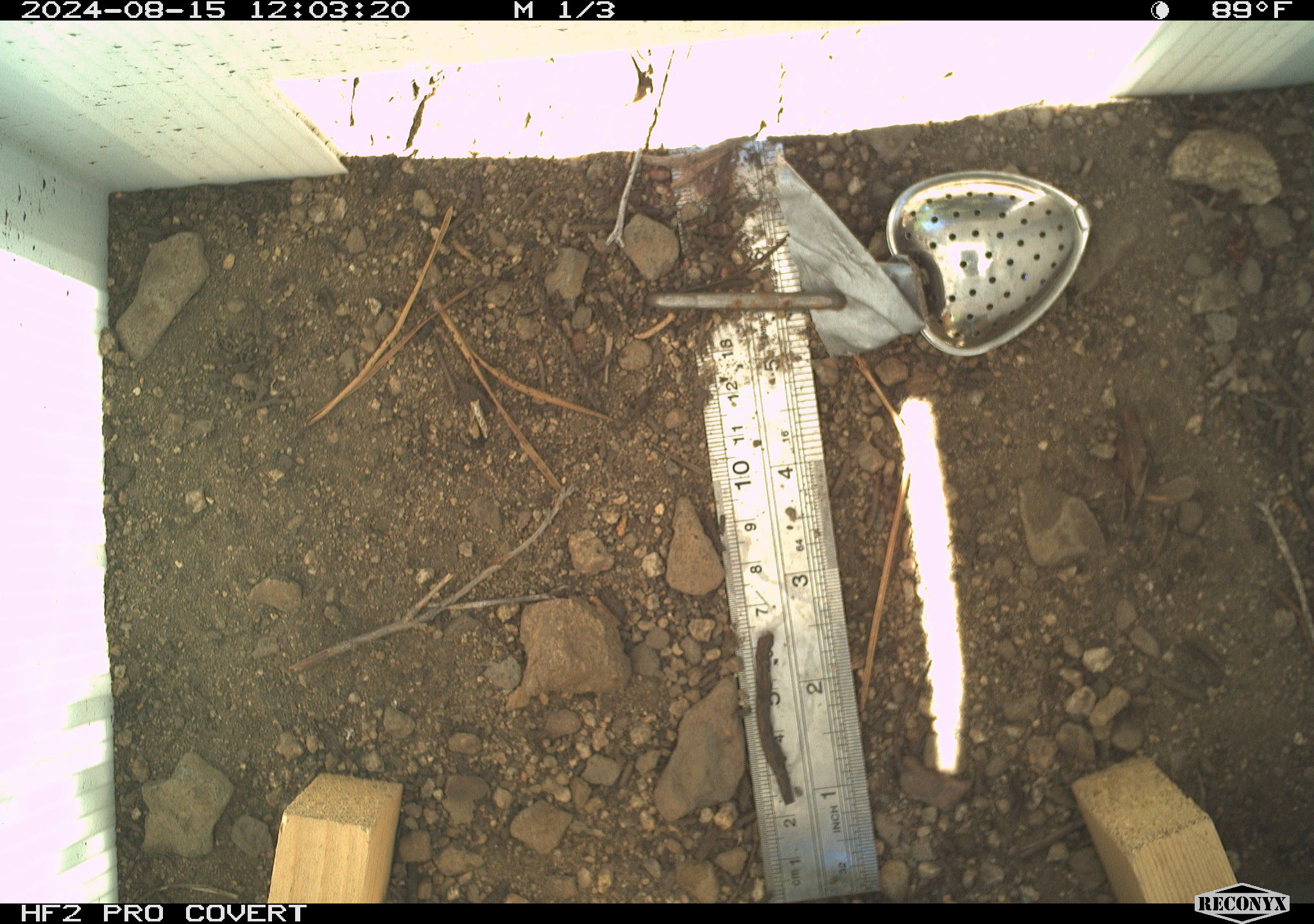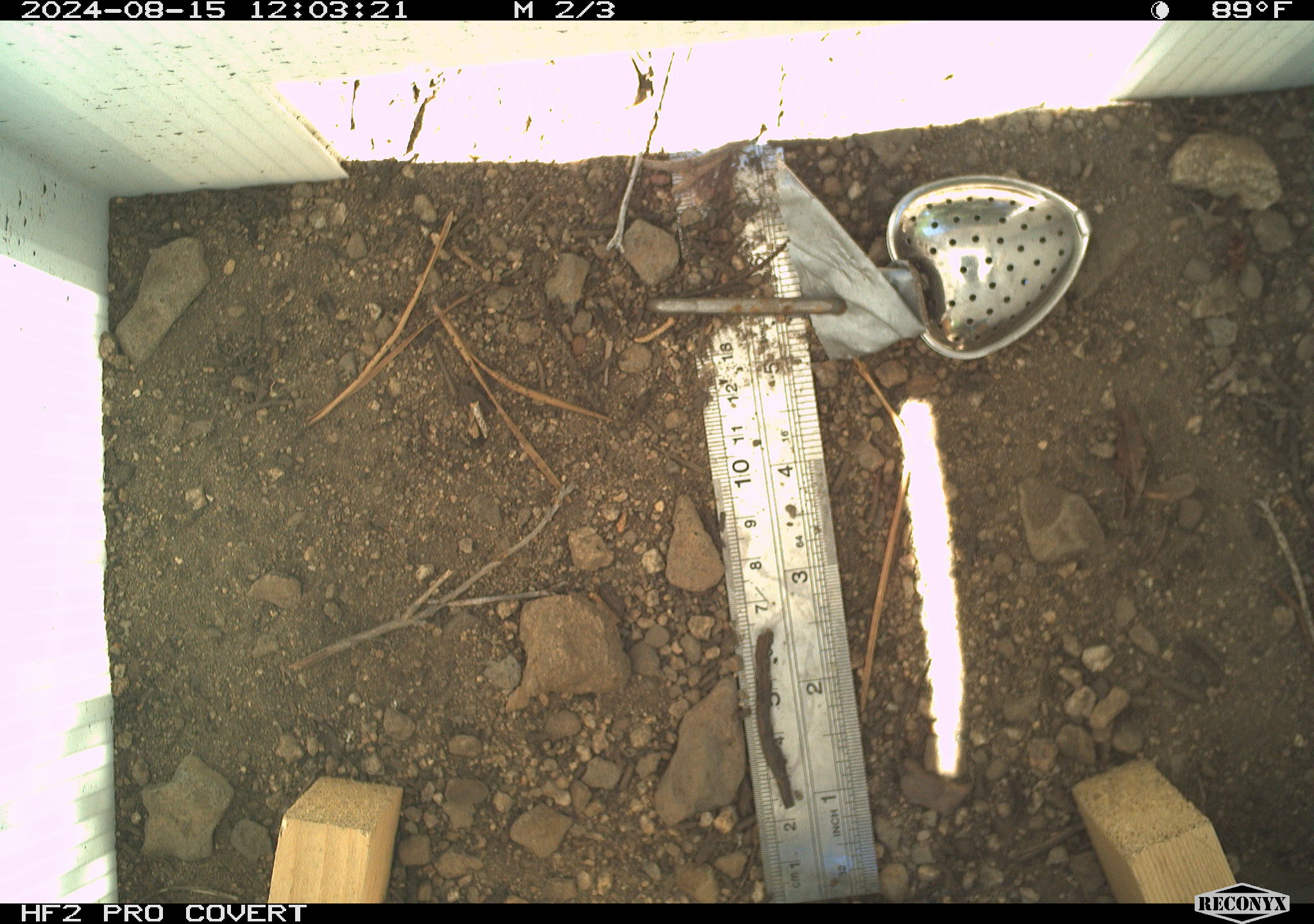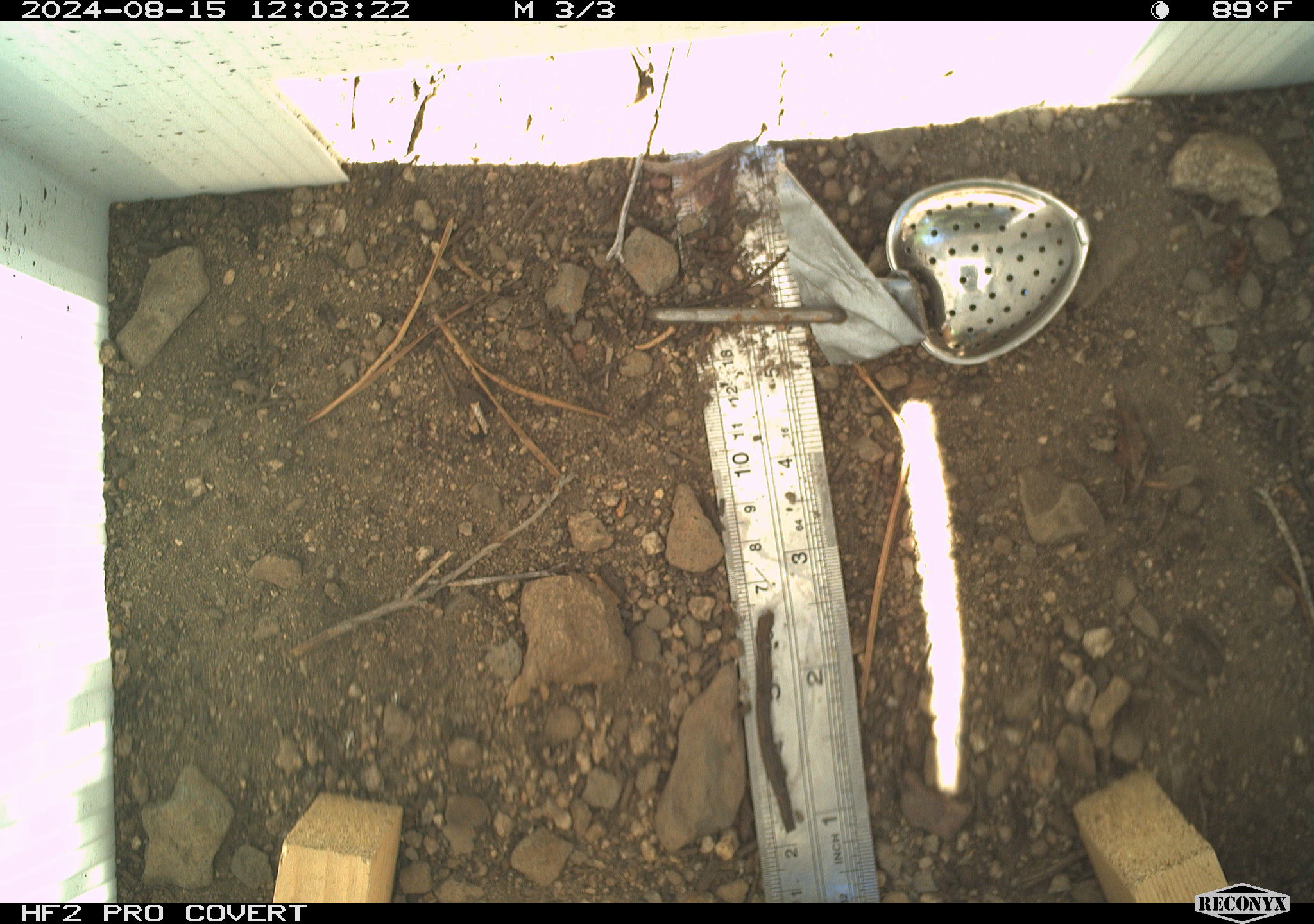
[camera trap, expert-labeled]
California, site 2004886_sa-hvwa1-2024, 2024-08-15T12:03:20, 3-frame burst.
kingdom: Animalia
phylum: Chordata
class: Mammalia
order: Rodentia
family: Sciuridae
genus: Neotamias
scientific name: Neotamias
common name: western chipmunks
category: neotamias species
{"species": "neotamias species (western chipmunks) (Neotamias)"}